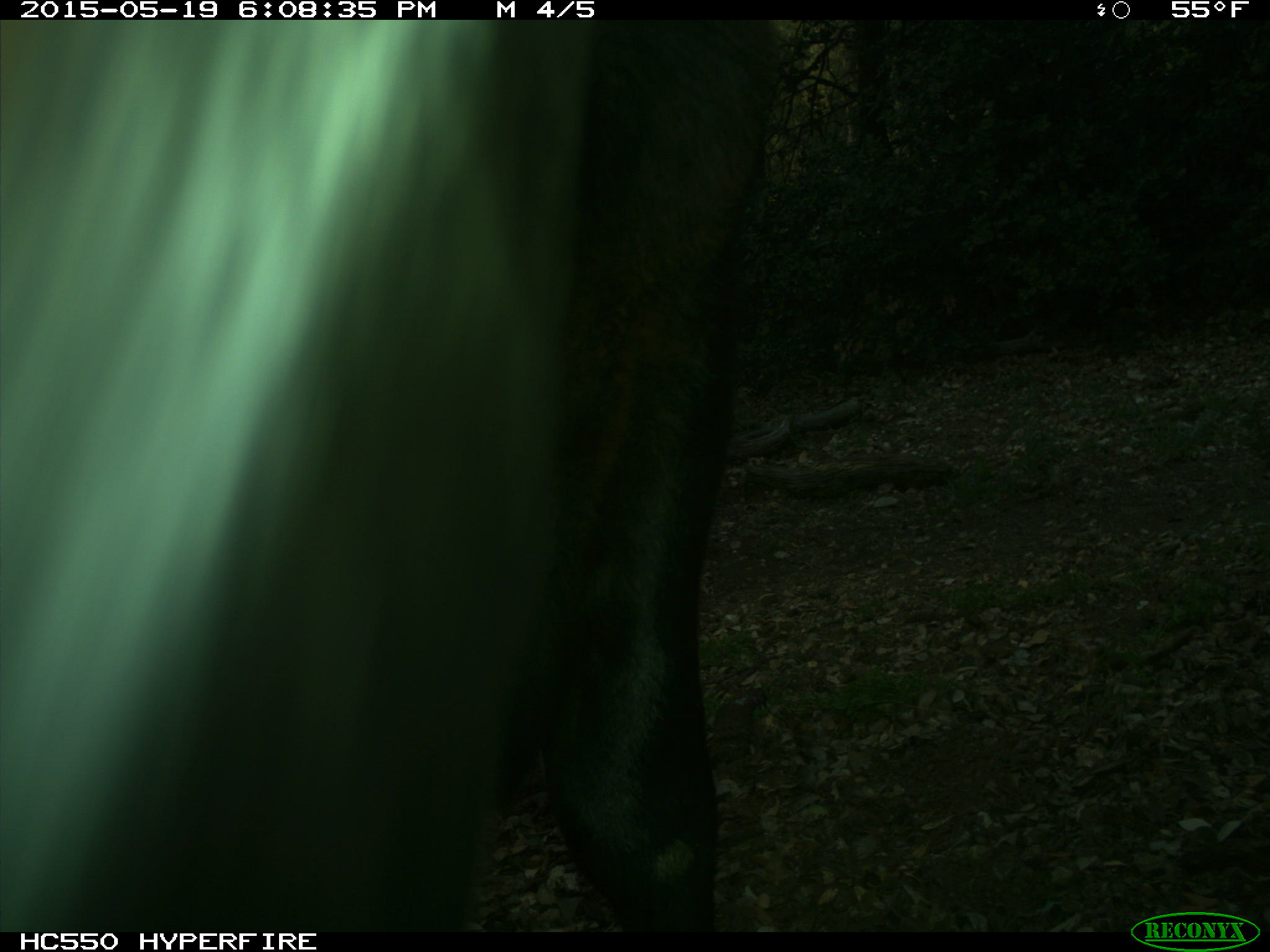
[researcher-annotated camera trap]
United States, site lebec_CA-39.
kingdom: Animalia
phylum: Chordata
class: Mammalia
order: Artiodactyla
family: Bovidae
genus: Bos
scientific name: Bos taurus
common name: domestic cow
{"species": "Bos taurus (domestic cow)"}